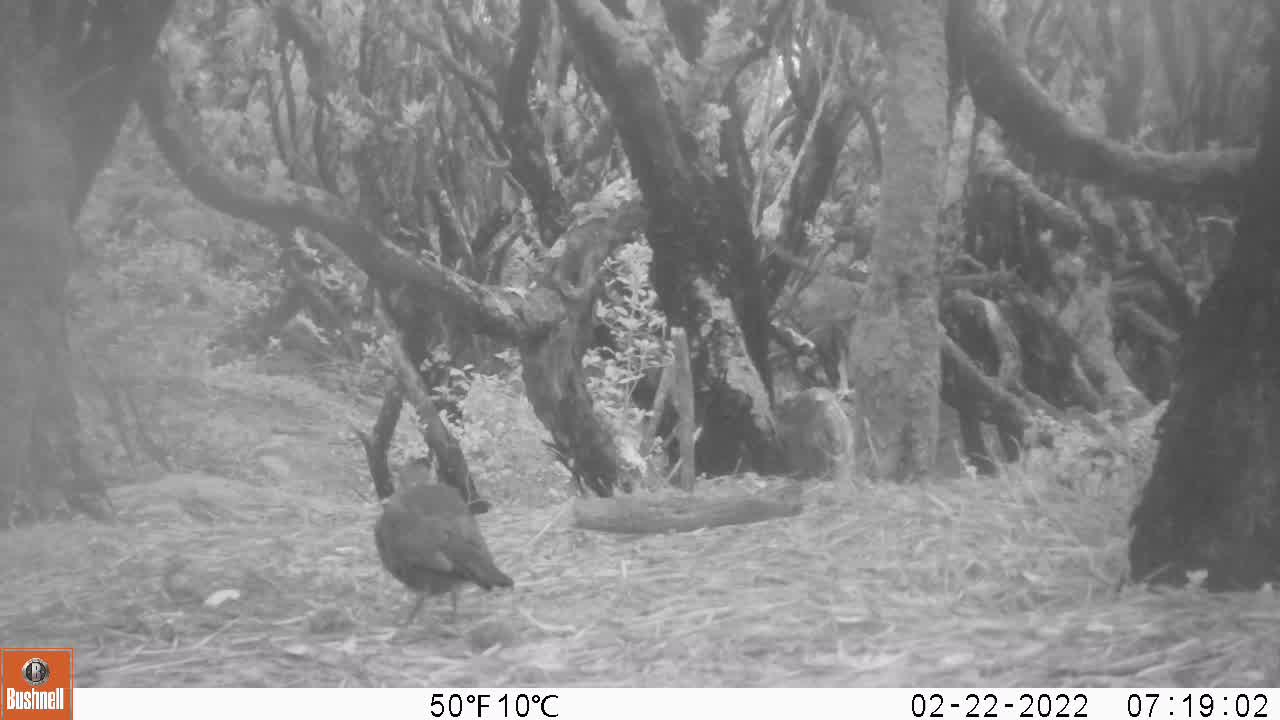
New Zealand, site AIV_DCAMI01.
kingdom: Animalia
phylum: Chordata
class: Aves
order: Passeriformes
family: Turdidae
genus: Turdus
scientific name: Turdus merula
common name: eurasian blackbird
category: blackbird